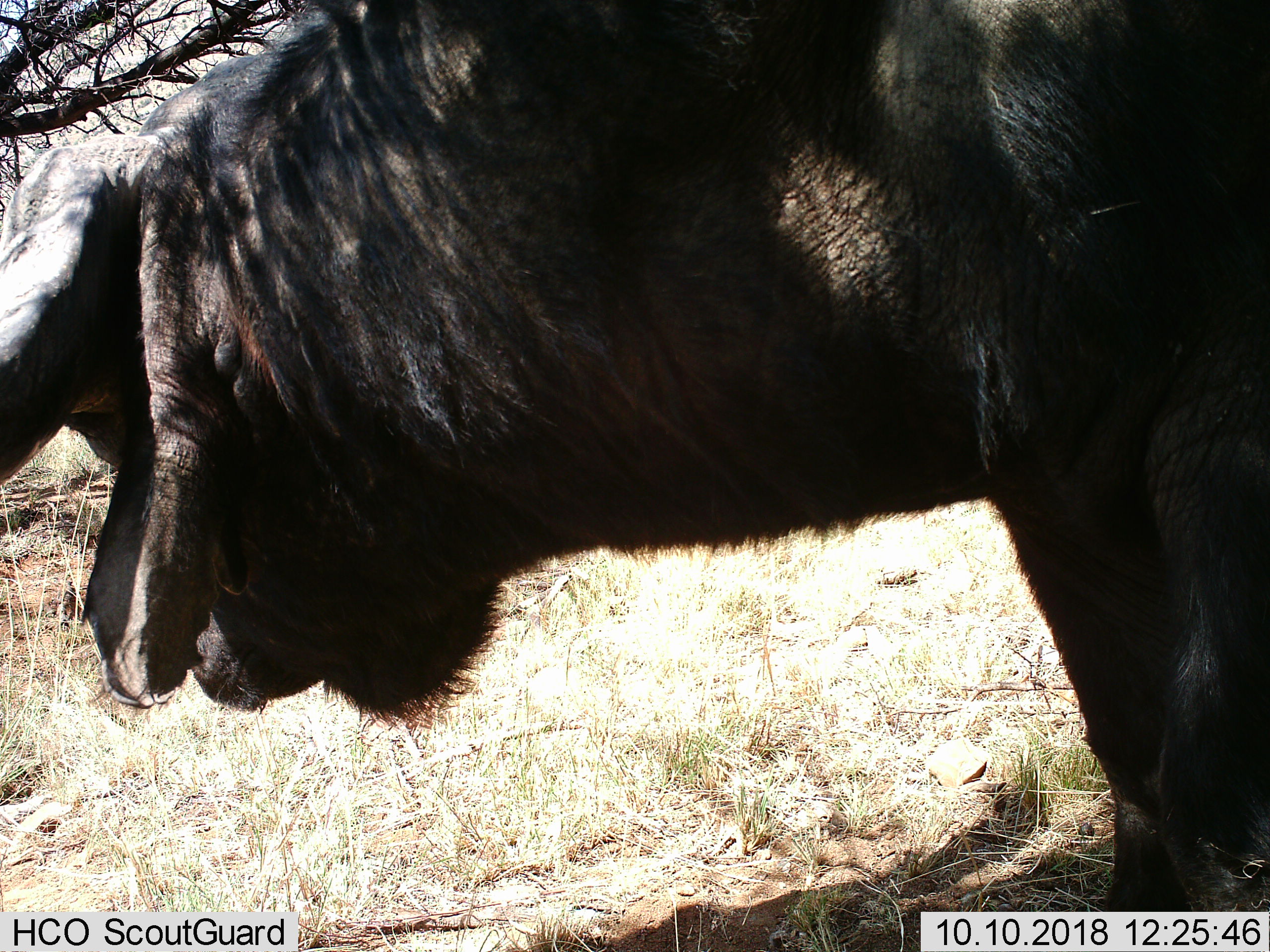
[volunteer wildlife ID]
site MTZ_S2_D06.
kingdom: Animalia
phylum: Chordata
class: Mammalia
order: Artiodactyla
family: Bovidae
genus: Syncerus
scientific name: Syncerus caffer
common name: african buffalo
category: buffalo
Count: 1.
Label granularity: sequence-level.